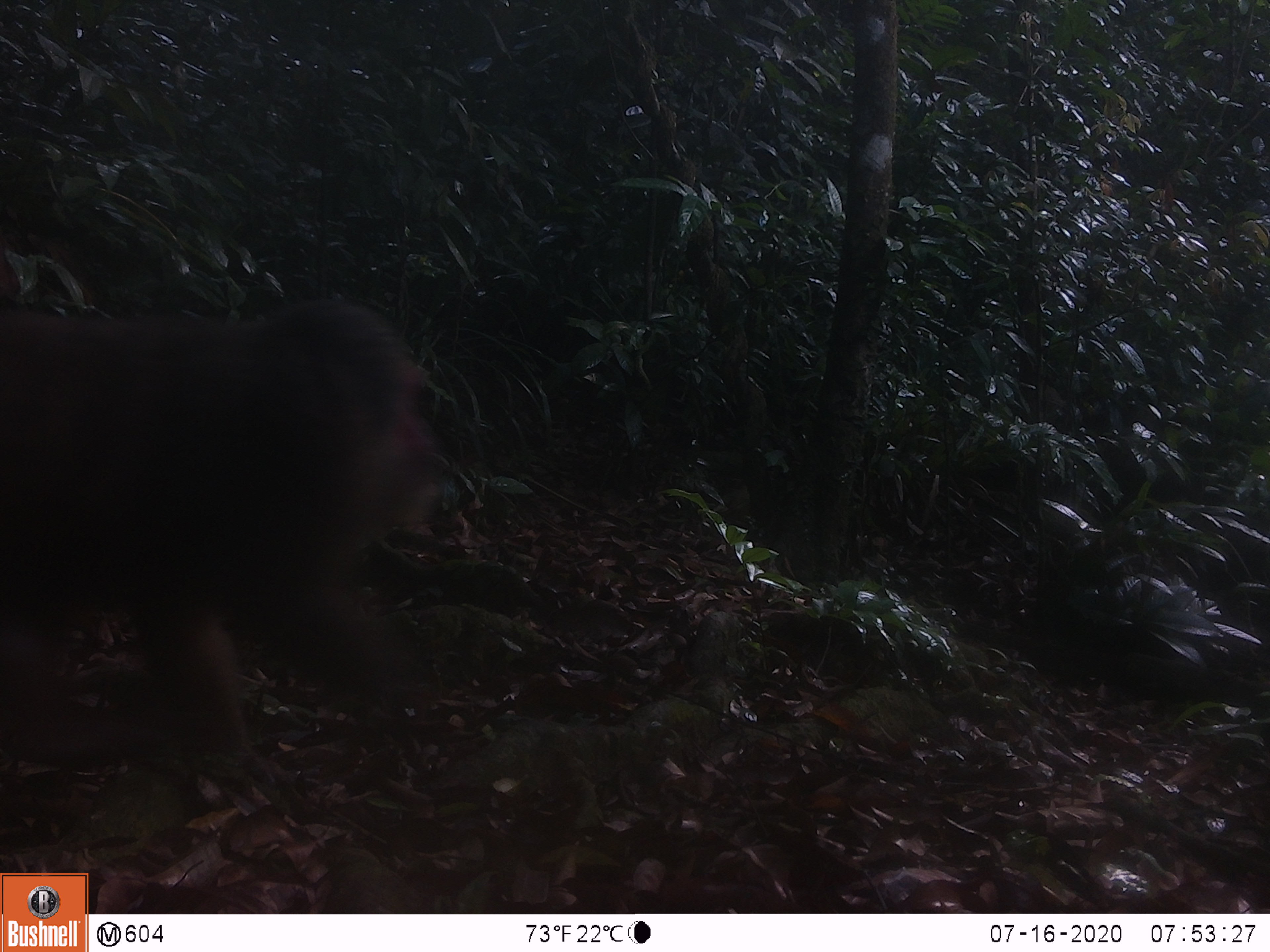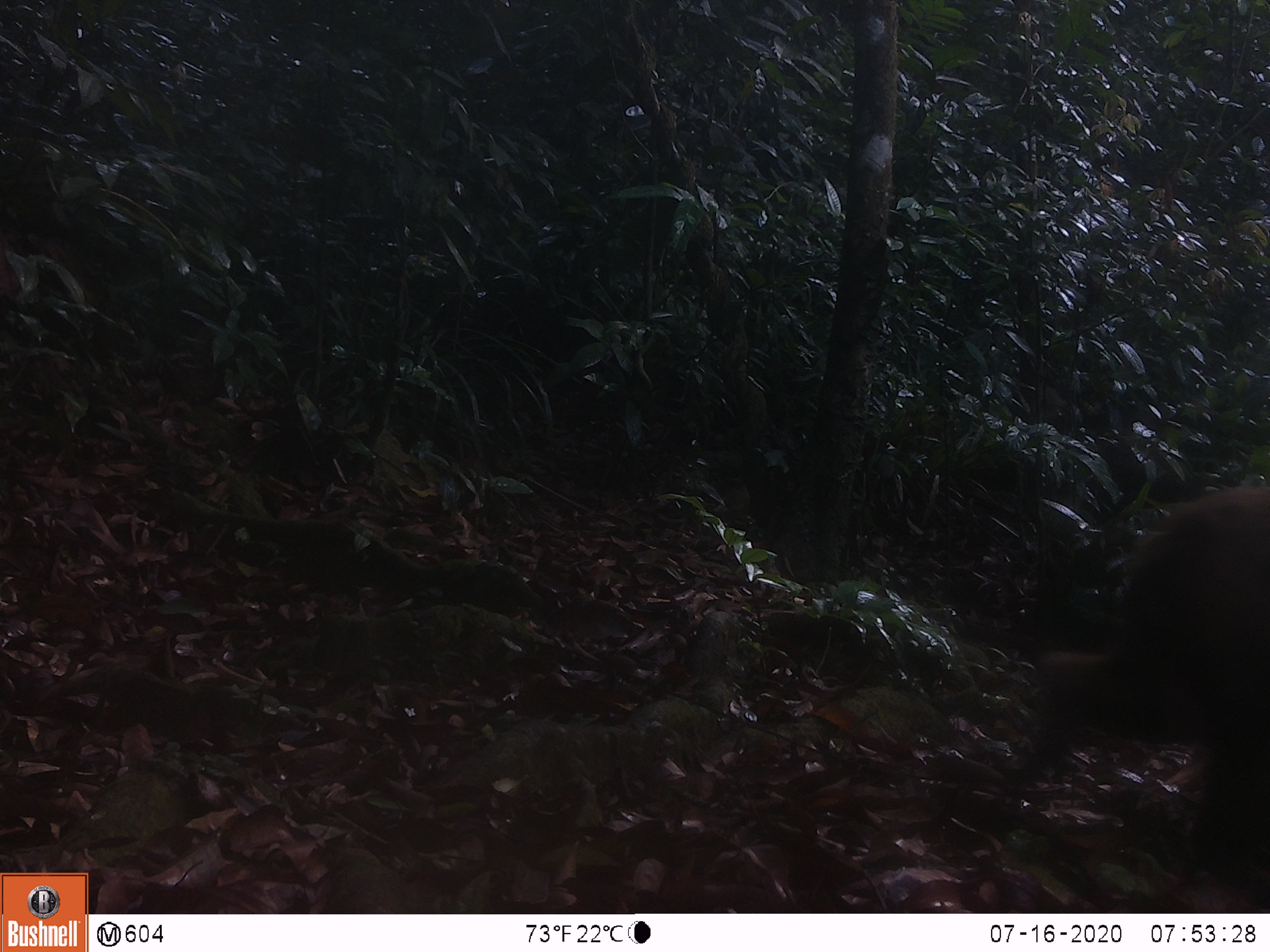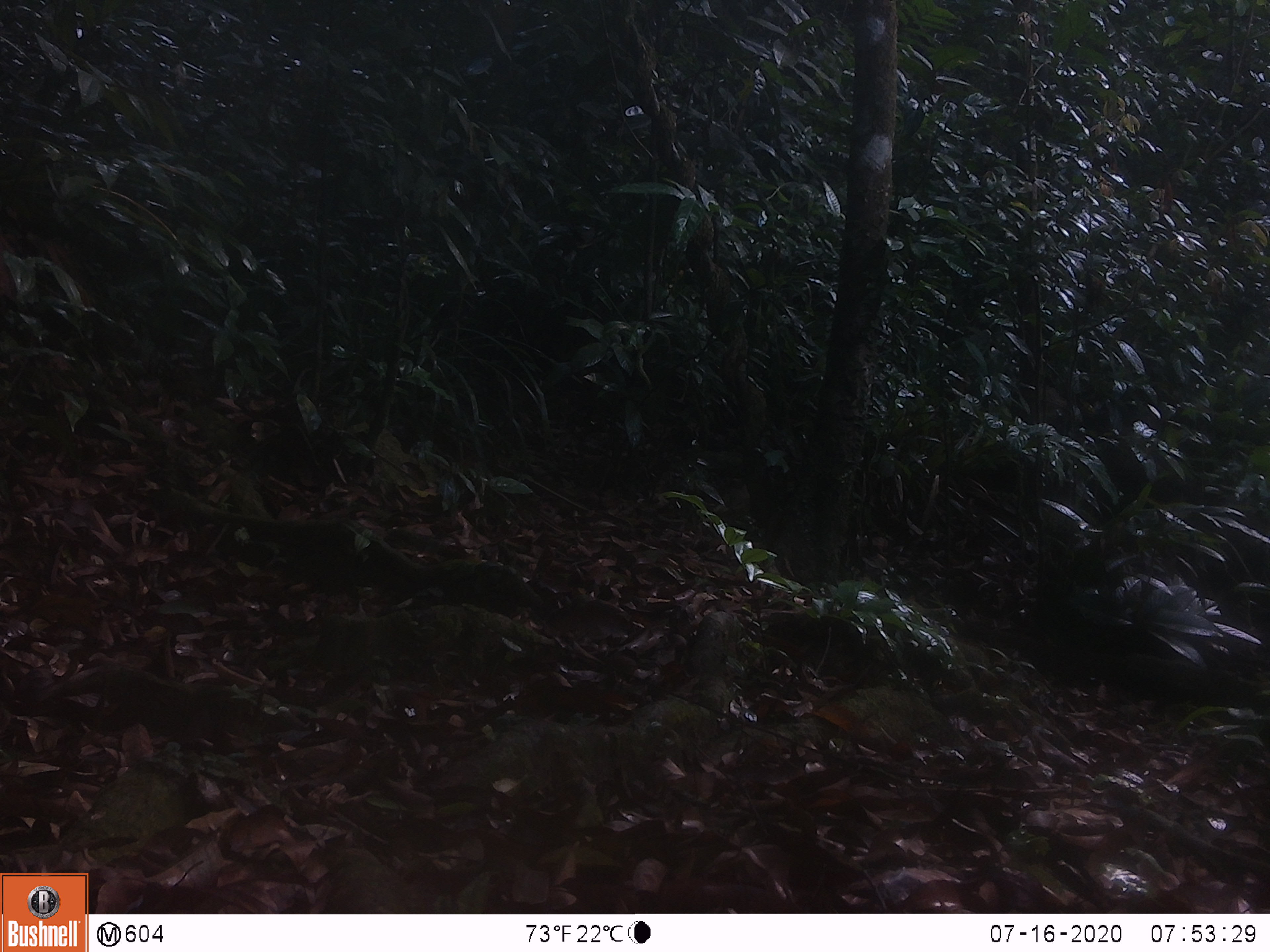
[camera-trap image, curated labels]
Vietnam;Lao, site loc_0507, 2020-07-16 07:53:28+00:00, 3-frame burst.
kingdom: Animalia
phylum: Chordata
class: Mammalia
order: Primates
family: Cercopithecidae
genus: Macaca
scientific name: Macaca arctoides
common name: stump-tailed macaque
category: stump tailed macaque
Stump tailed macaque (stump-tailed macaque) (Macaca arctoides). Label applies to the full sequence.